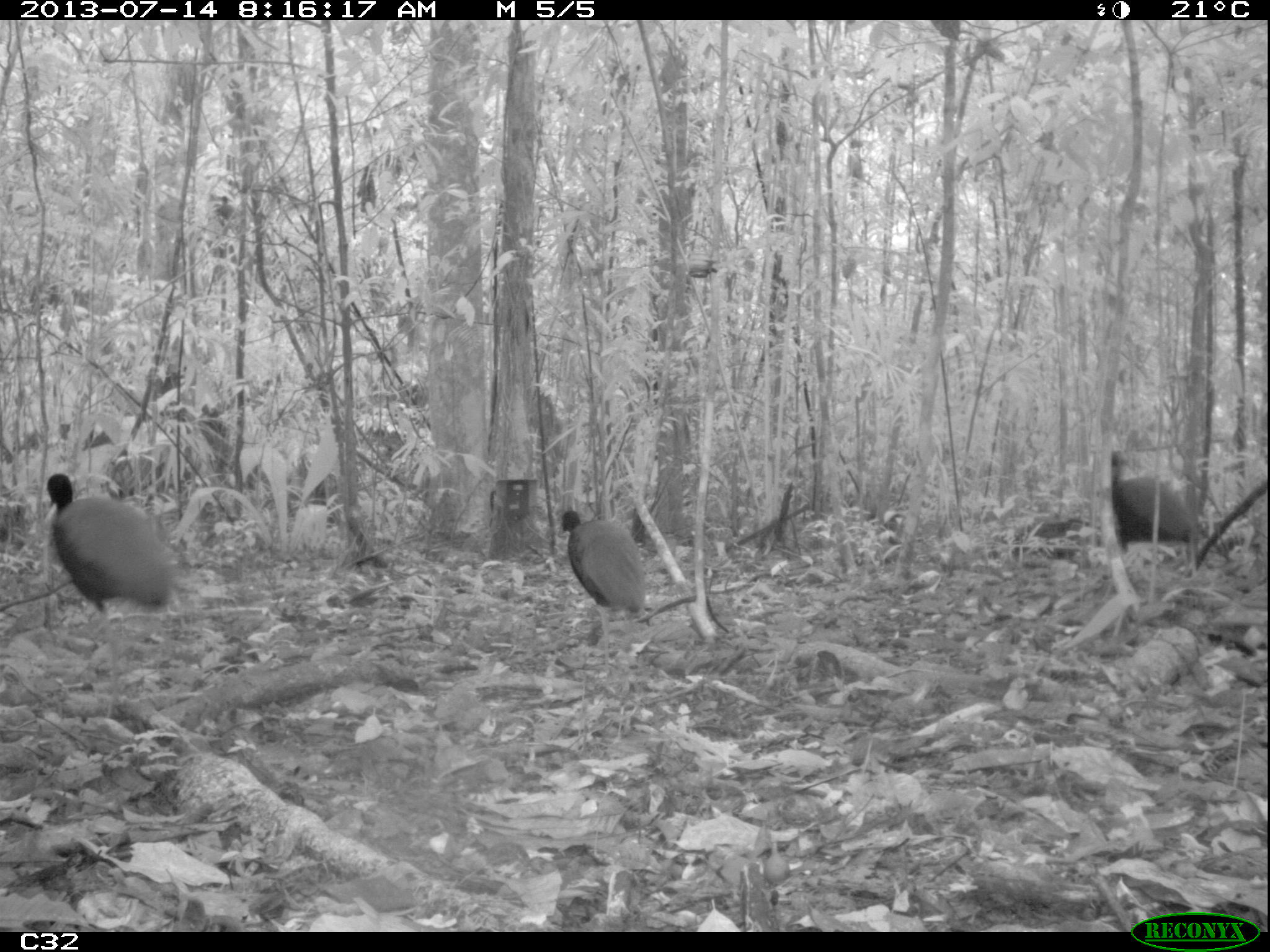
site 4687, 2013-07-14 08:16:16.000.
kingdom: Animalia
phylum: Chordata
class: Aves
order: Gruiformes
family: Psophiidae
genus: Psophia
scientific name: Psophia crepitans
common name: gray-winged trumpeter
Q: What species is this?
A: Psophia crepitans (gray-winged trumpeter).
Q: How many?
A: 3.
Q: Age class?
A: Adult.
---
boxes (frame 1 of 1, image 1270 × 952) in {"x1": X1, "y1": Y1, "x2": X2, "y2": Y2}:
psophia crepitans: {"x1": 45, "y1": 472, "x2": 172, "y2": 715}; {"x1": 562, "y1": 508, "x2": 647, "y2": 672}; {"x1": 1102, "y1": 450, "x2": 1189, "y2": 553}